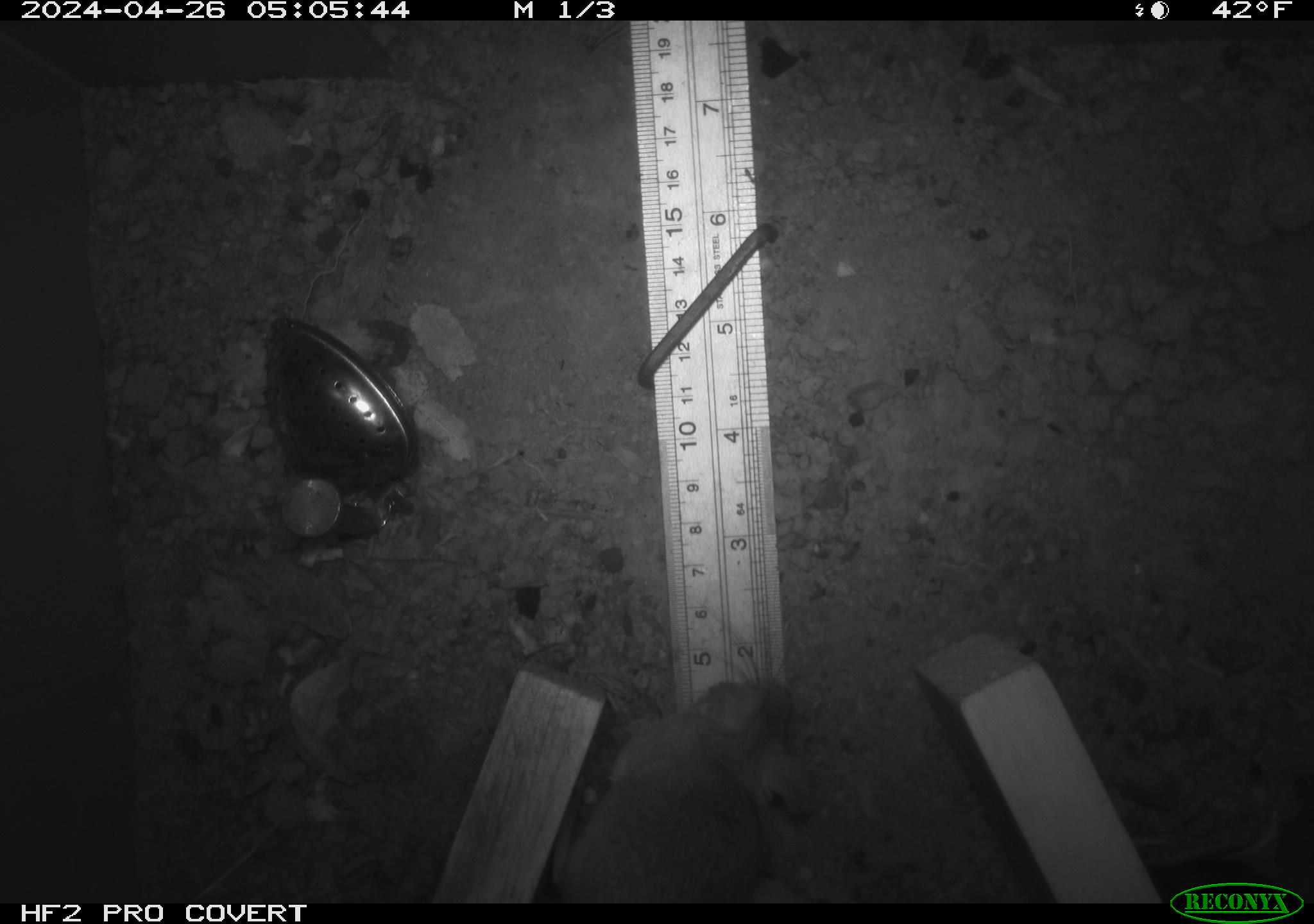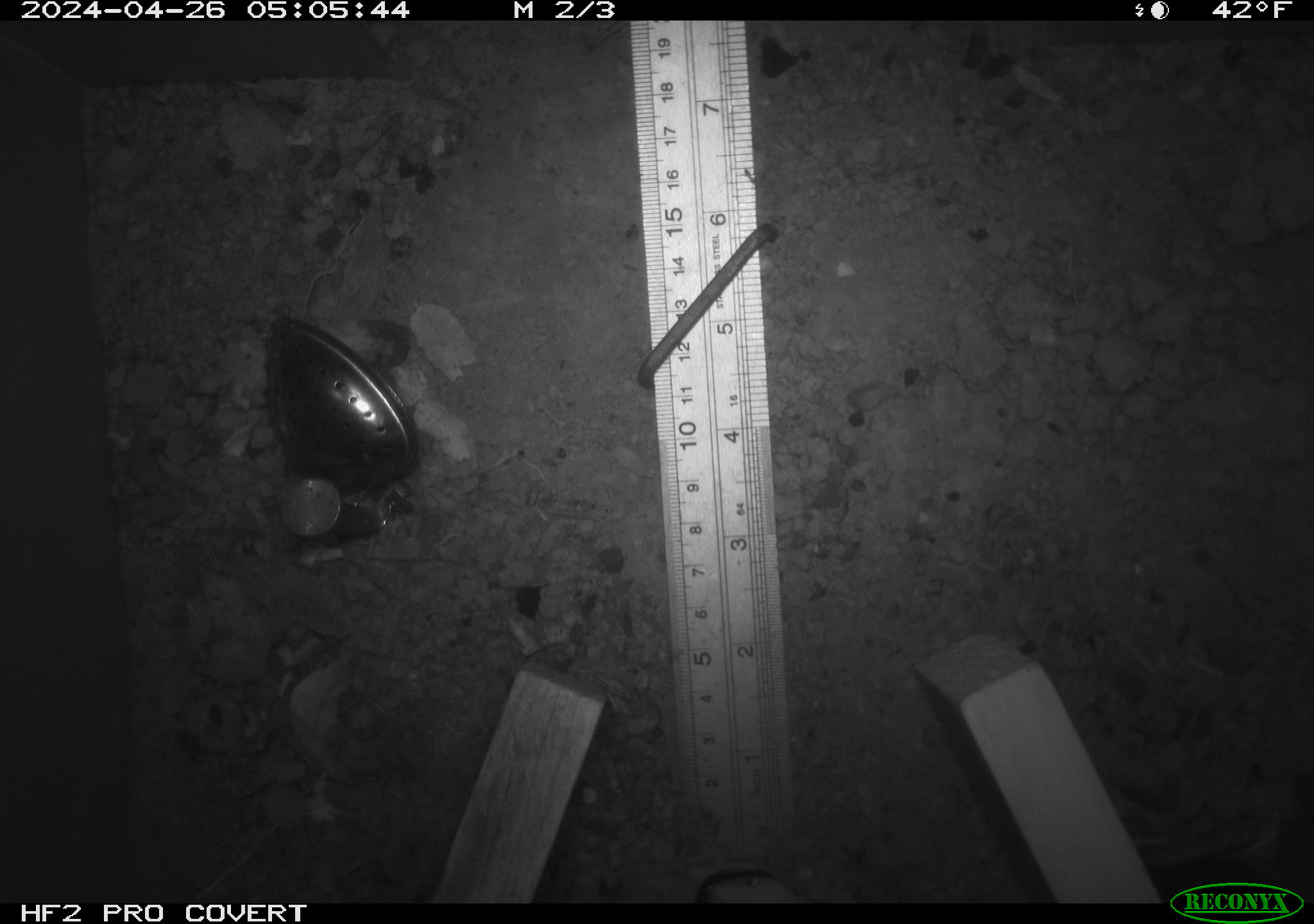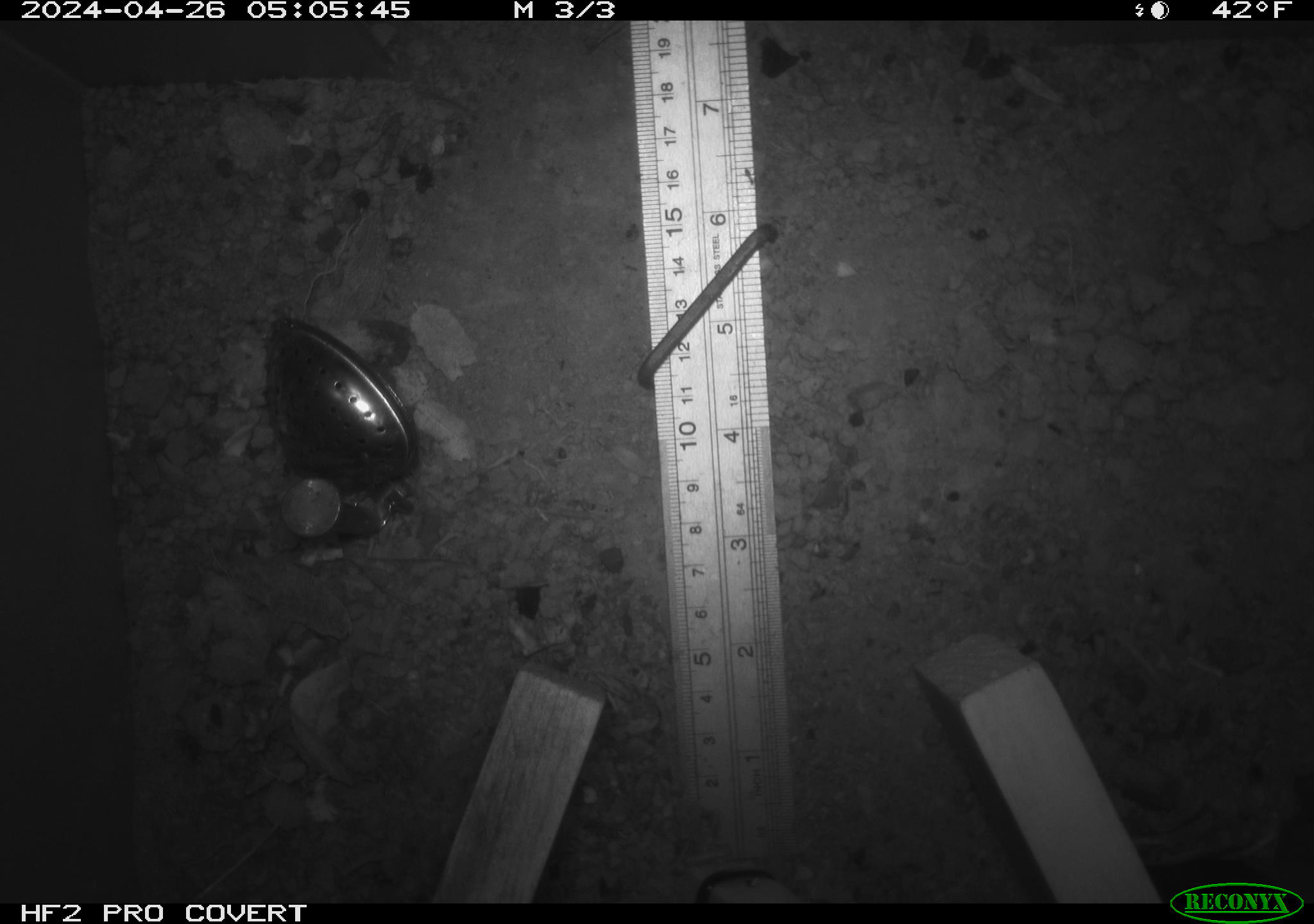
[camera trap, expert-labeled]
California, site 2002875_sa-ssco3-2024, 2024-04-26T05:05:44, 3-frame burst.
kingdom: Animalia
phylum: Chordata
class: Mammalia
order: Rodentia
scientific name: Rodentia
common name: rodent